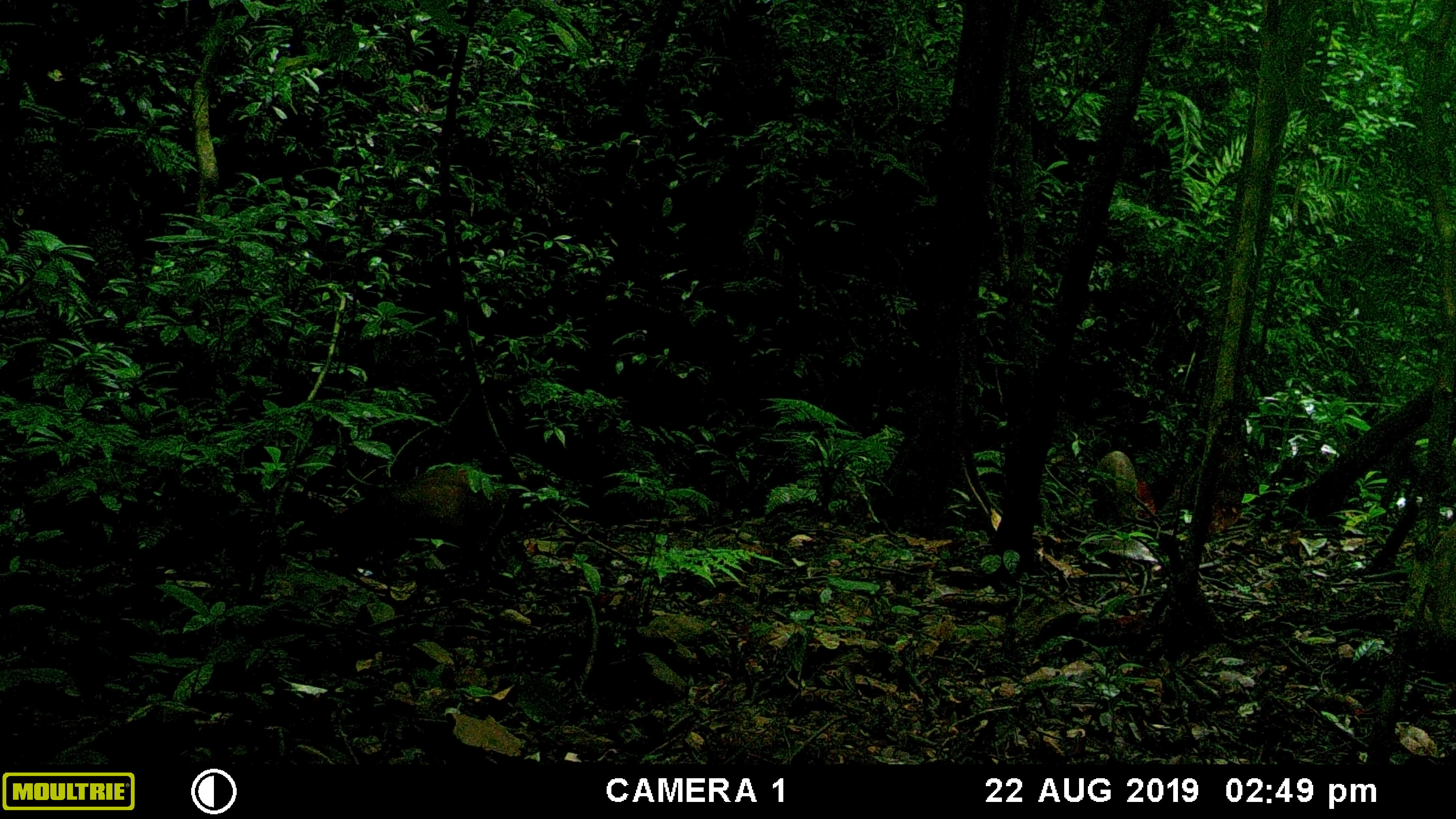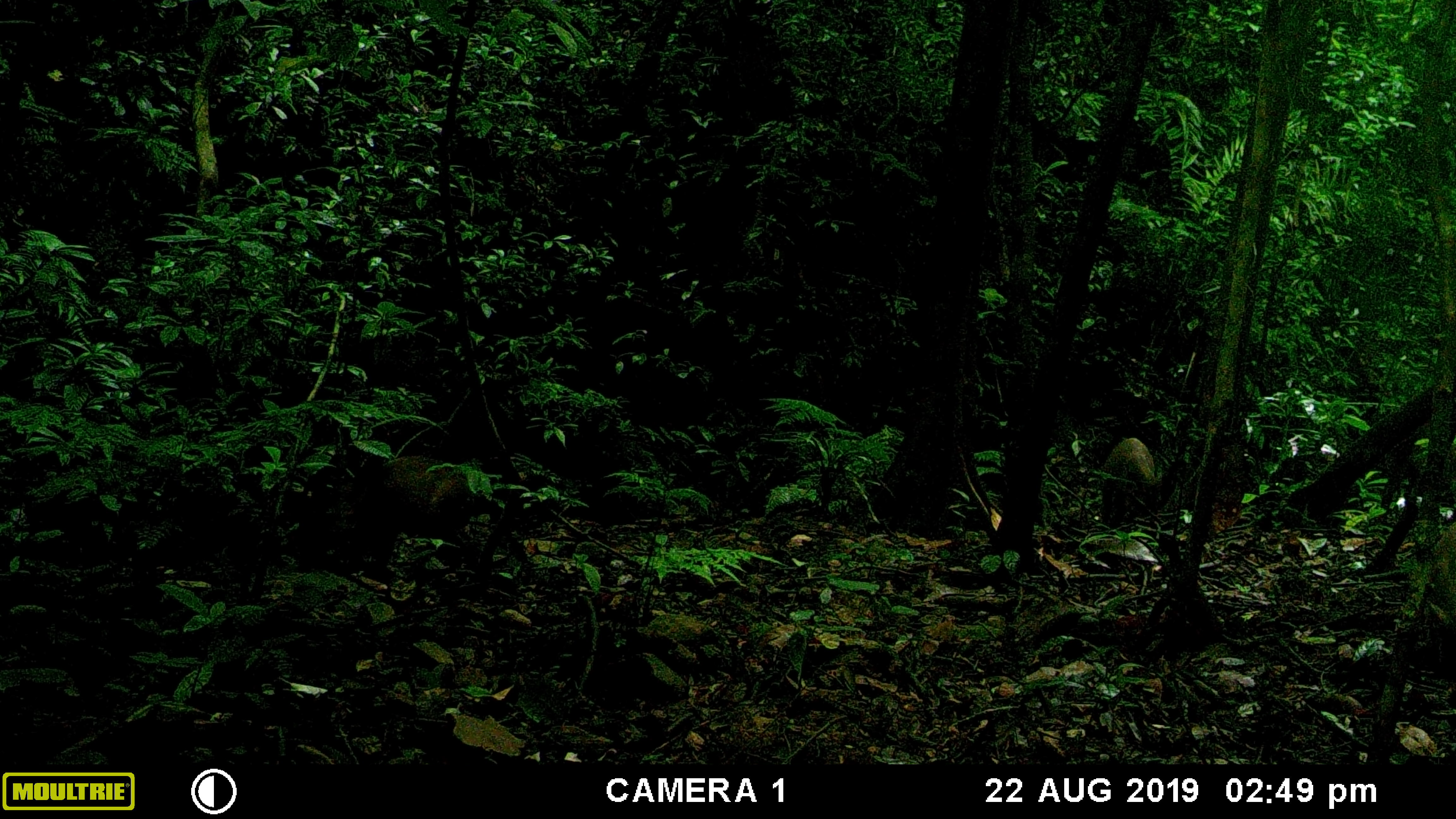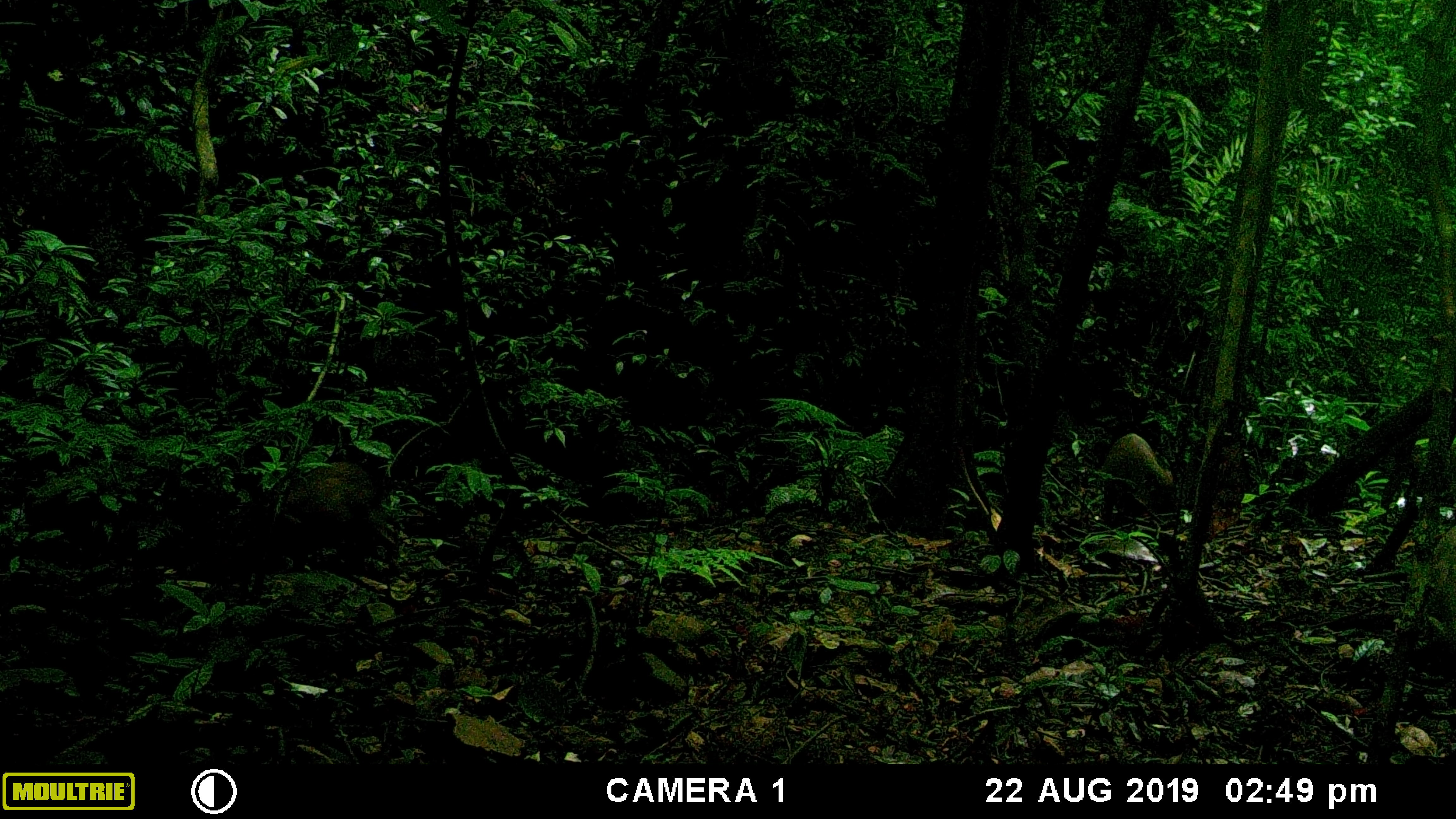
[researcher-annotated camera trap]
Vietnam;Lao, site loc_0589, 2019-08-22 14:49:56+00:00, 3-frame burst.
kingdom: Animalia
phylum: Chordata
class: Mammalia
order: Artiodactyla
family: Suidae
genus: Sus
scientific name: Sus scrofa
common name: eurasian wild pig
Eurasian wild pig (Sus scrofa). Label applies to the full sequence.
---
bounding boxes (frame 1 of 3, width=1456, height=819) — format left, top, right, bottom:
eurasian wild pig: 329, 459, 505, 575; 1084, 450, 1141, 524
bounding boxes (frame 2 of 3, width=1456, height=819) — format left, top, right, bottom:
eurasian wild pig: 341, 452, 494, 581; 1096, 438, 1171, 518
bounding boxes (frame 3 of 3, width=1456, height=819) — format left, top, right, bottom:
eurasian wild pig: 207, 461, 389, 576; 1096, 428, 1179, 524